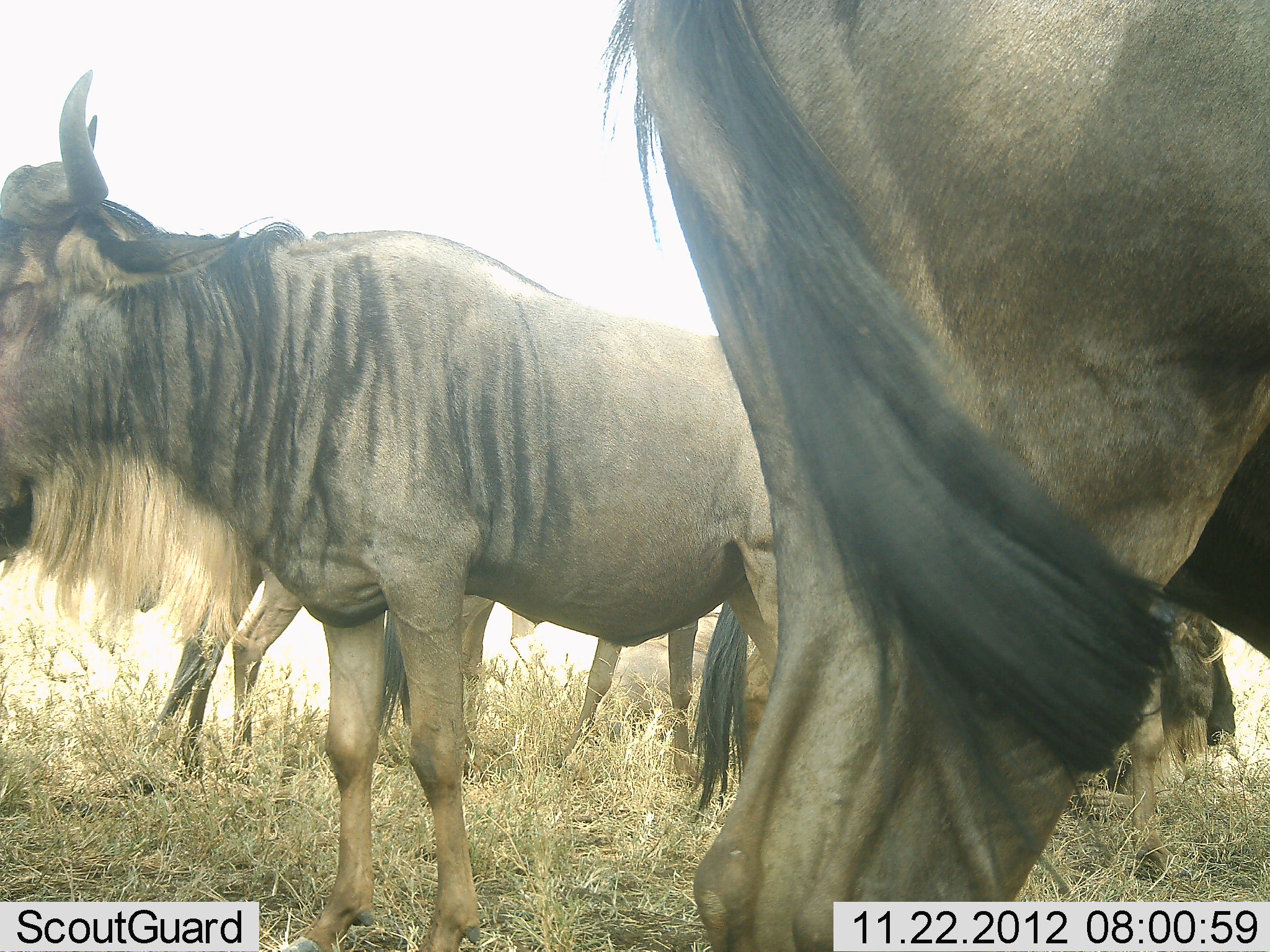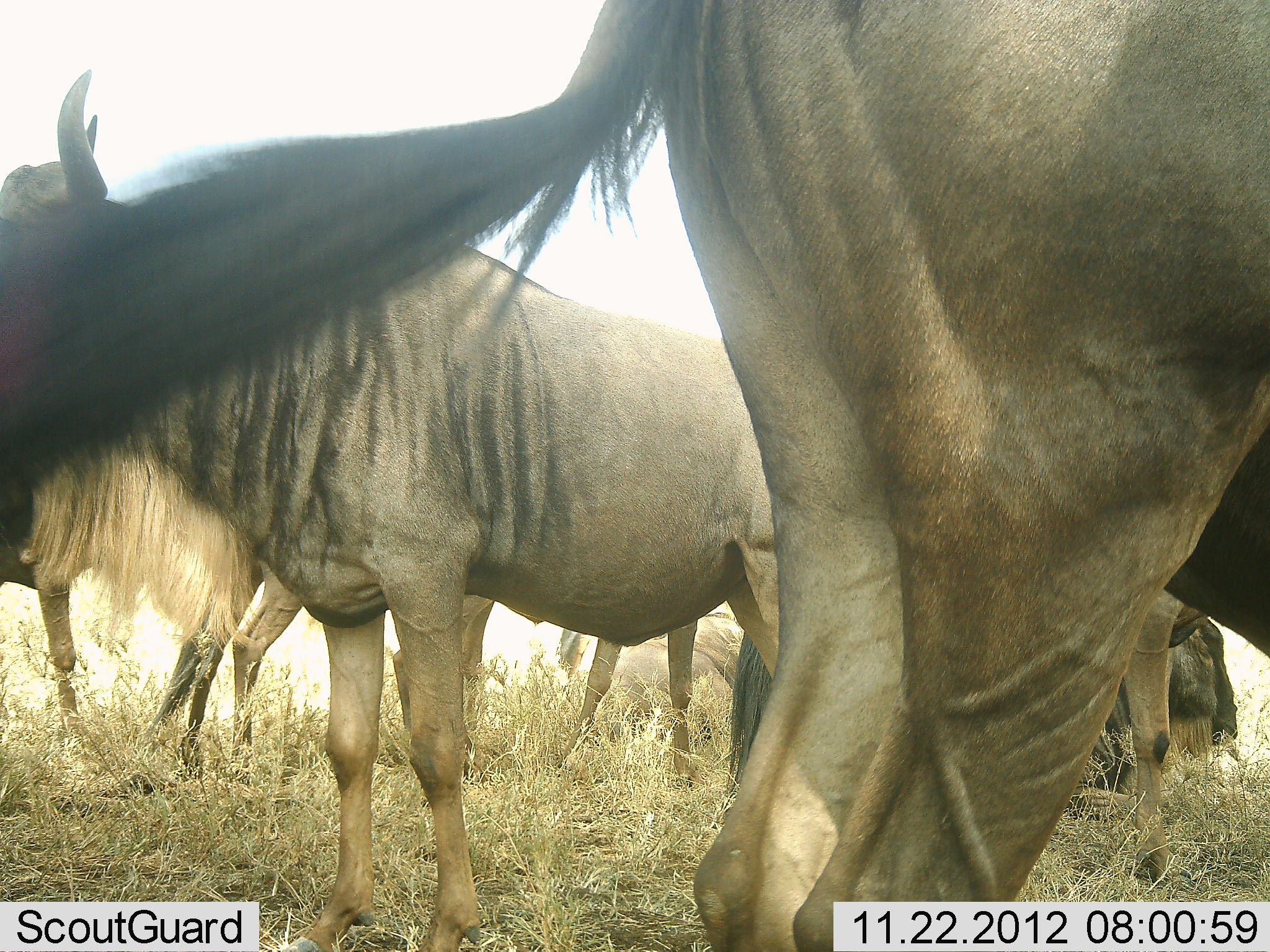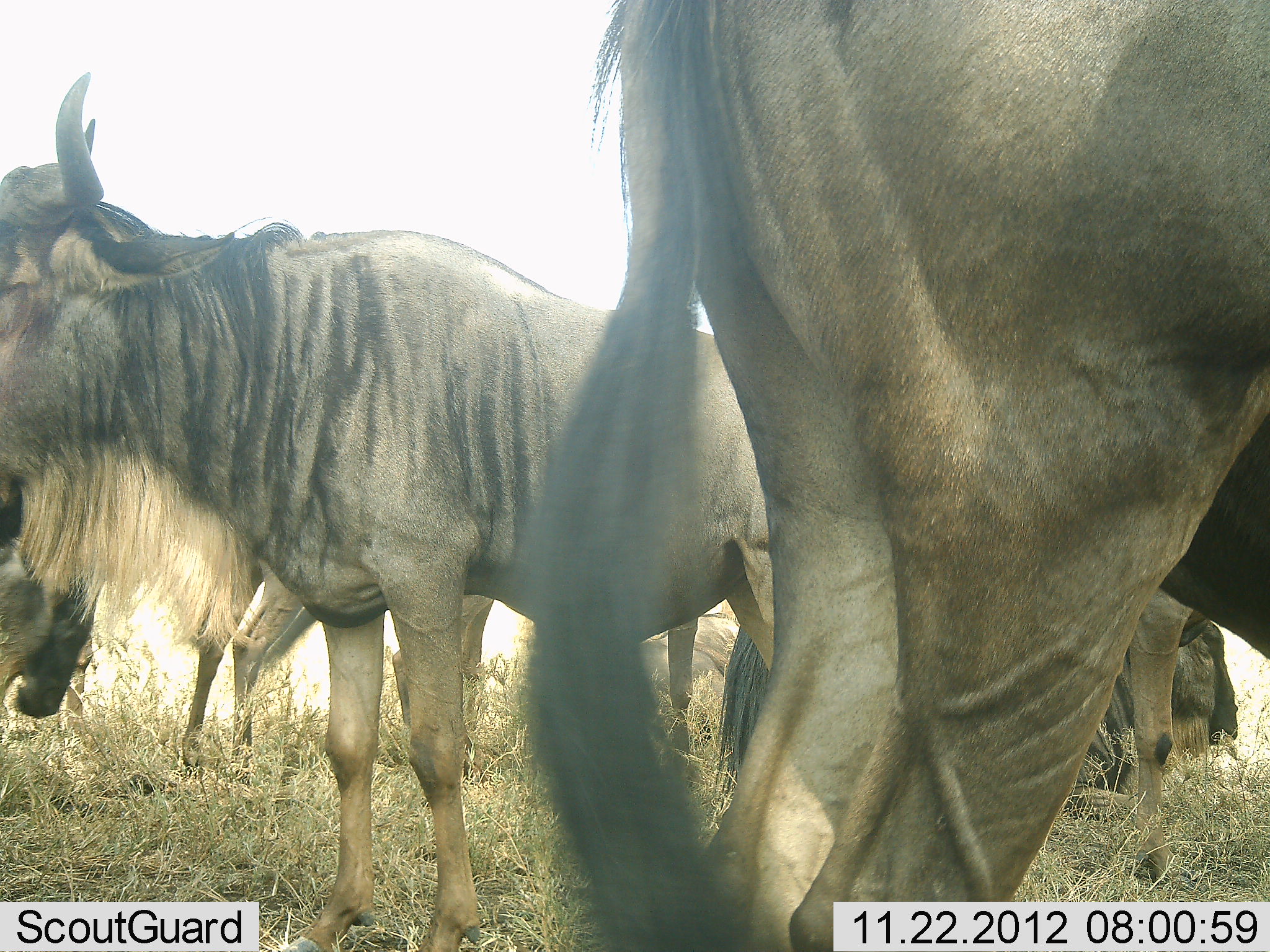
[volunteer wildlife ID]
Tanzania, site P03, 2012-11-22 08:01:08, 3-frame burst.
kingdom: Animalia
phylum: Chordata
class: Mammalia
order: Artiodactyla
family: Bovidae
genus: Connochaetes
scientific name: Connochaetes taurinus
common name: blue wildebeest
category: wildebeest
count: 8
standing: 100%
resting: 80%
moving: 0%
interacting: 0%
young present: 0%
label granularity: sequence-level